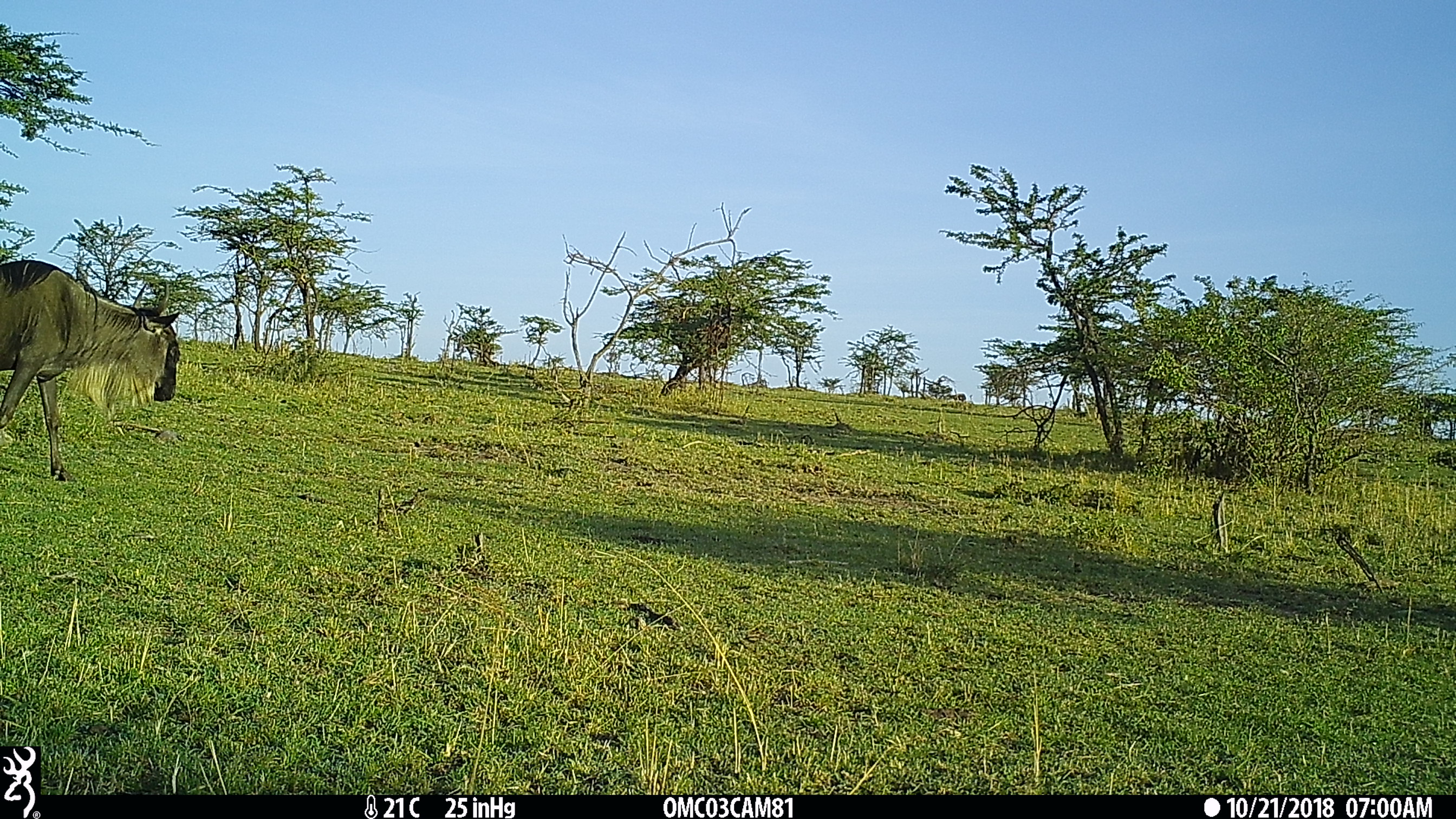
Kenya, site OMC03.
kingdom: Animalia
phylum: Chordata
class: Mammalia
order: Artiodactyla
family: Bovidae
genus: Connochaetes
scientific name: Connochaetes taurinus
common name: blue wildebeest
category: wildebeest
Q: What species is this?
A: Wildebeest (blue wildebeest) (Connochaetes taurinus).